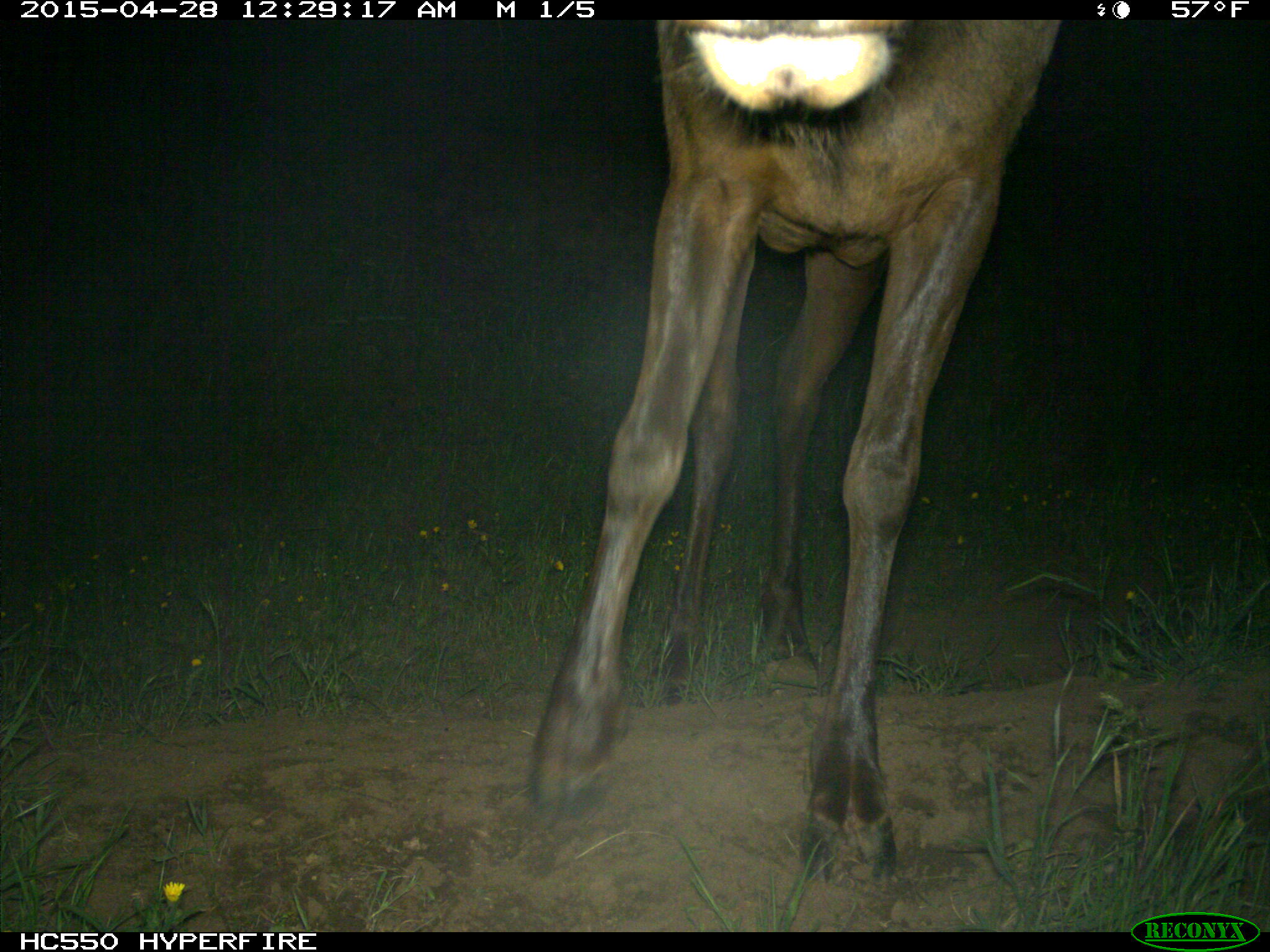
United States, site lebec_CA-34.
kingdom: Animalia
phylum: Chordata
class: Mammalia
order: Artiodactyla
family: Cervidae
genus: Cervus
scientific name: Cervus canadensis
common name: elk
Cervus canadensis (elk).